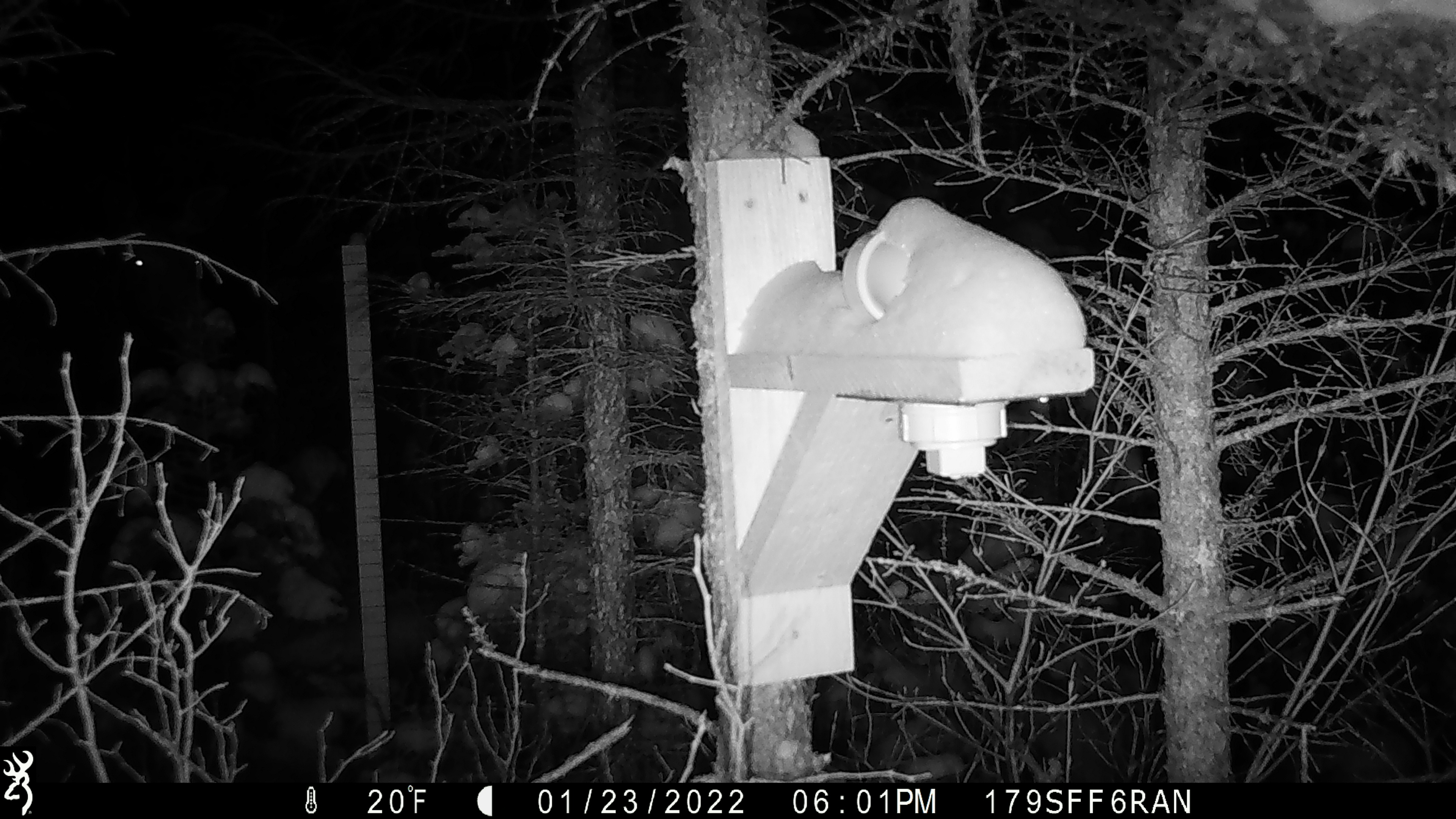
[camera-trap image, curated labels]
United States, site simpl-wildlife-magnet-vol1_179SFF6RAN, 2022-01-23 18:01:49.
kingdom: Animalia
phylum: Chordata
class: Mammalia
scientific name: Mammalia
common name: mammal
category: mammal sp.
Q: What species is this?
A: Mammal sp. (mammal) (Mammalia).